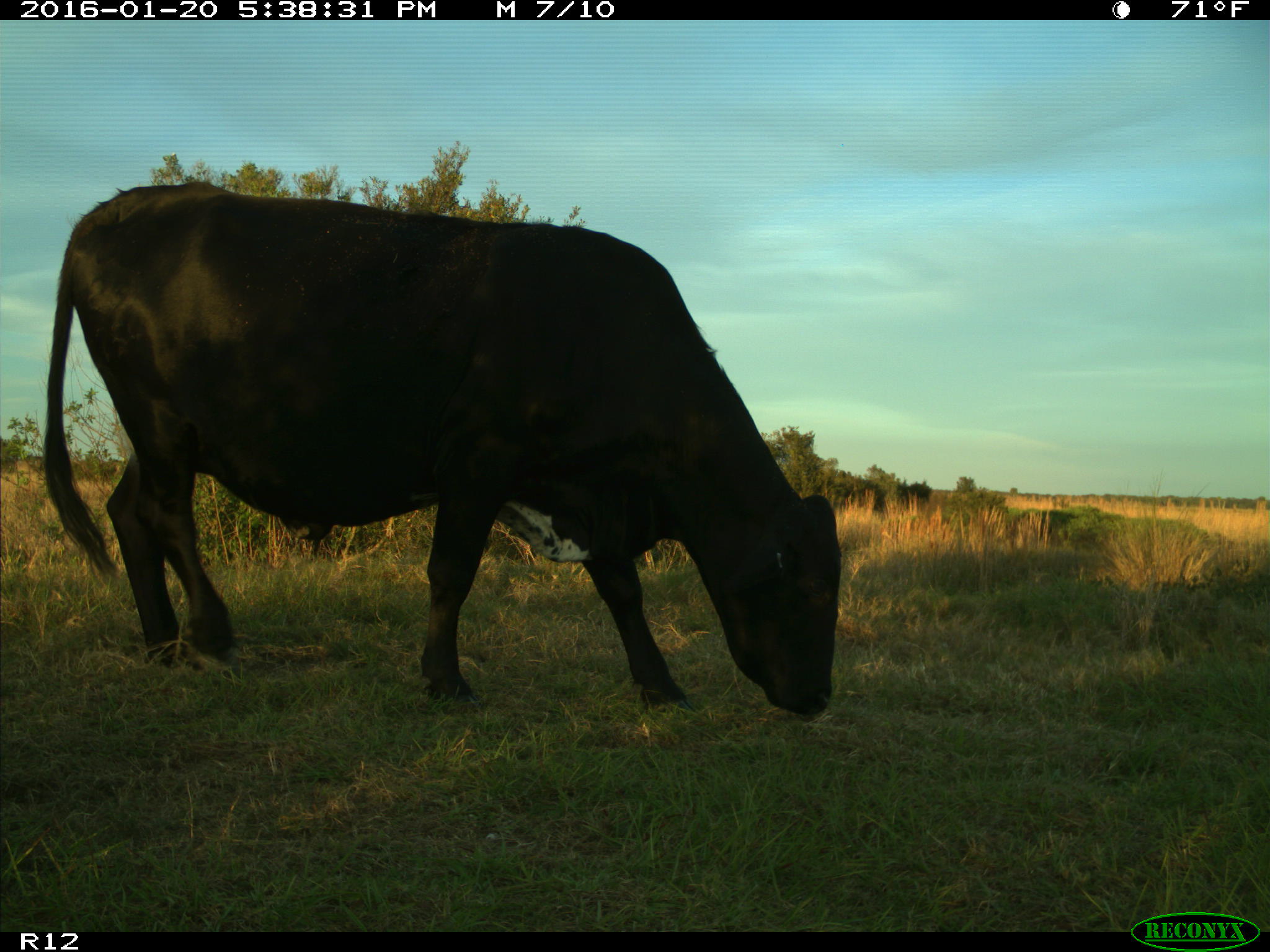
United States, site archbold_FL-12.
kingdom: Animalia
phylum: Chordata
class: Mammalia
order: Artiodactyla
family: Bovidae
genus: Bos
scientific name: Bos taurus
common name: domestic cow